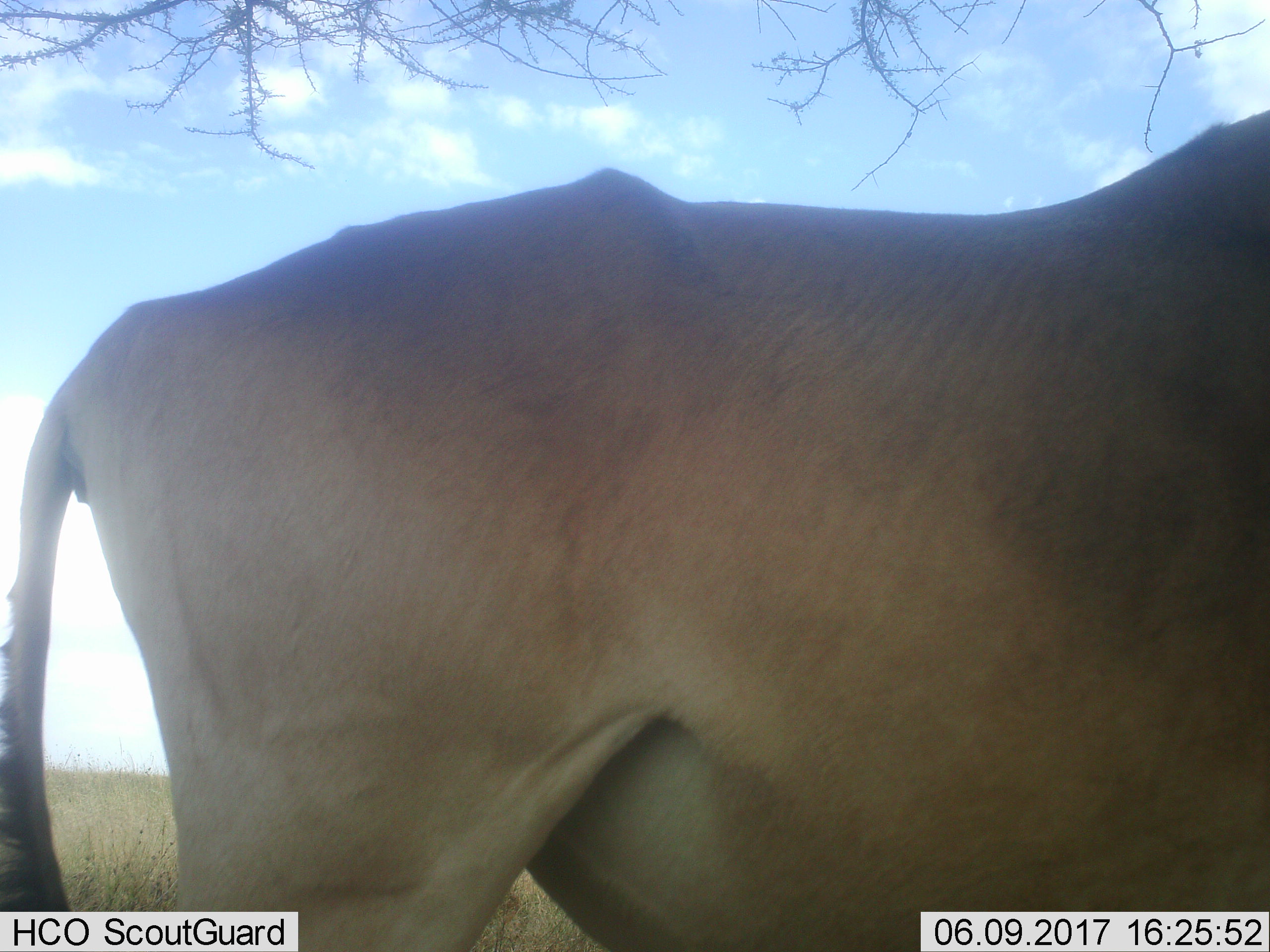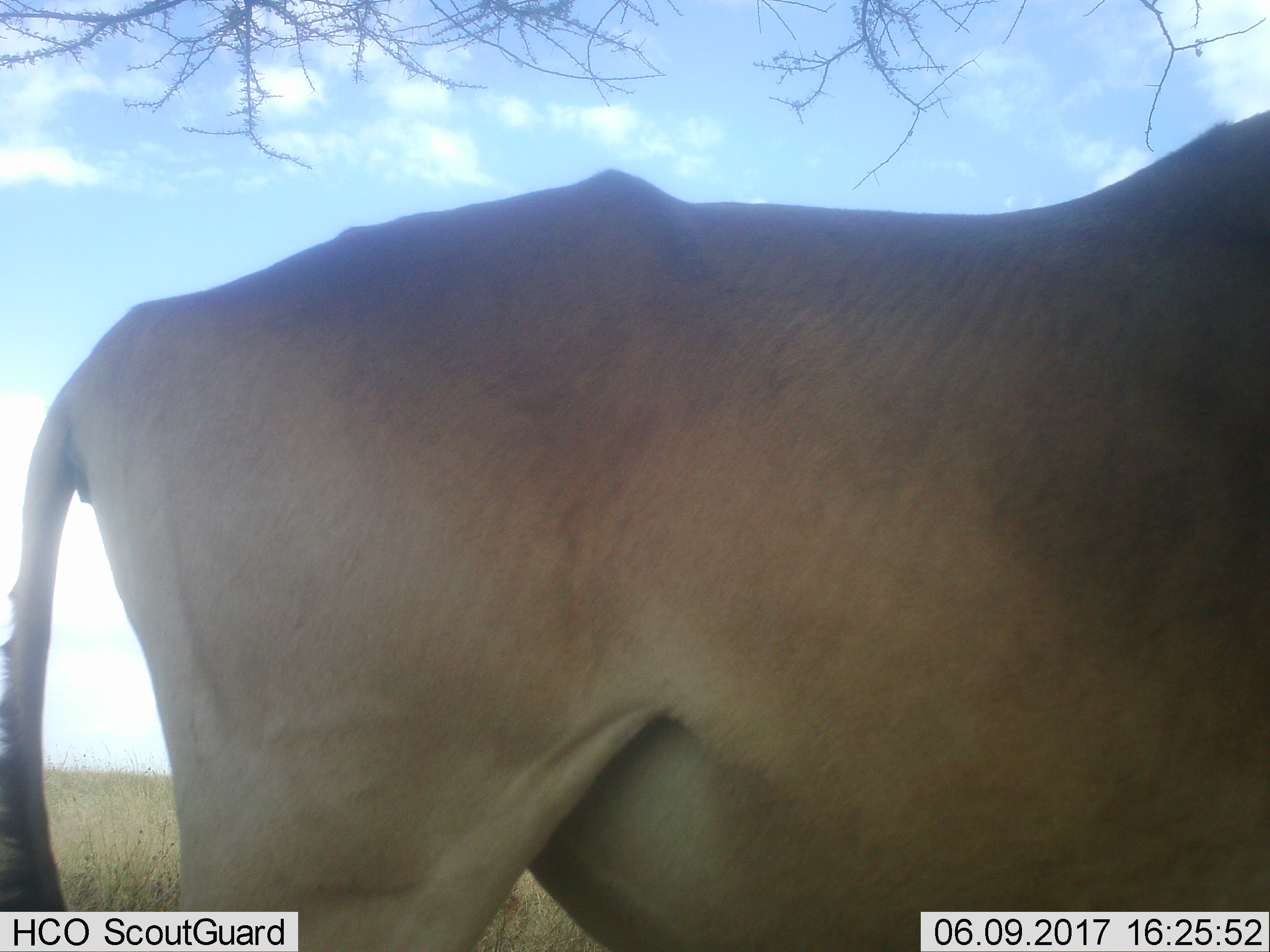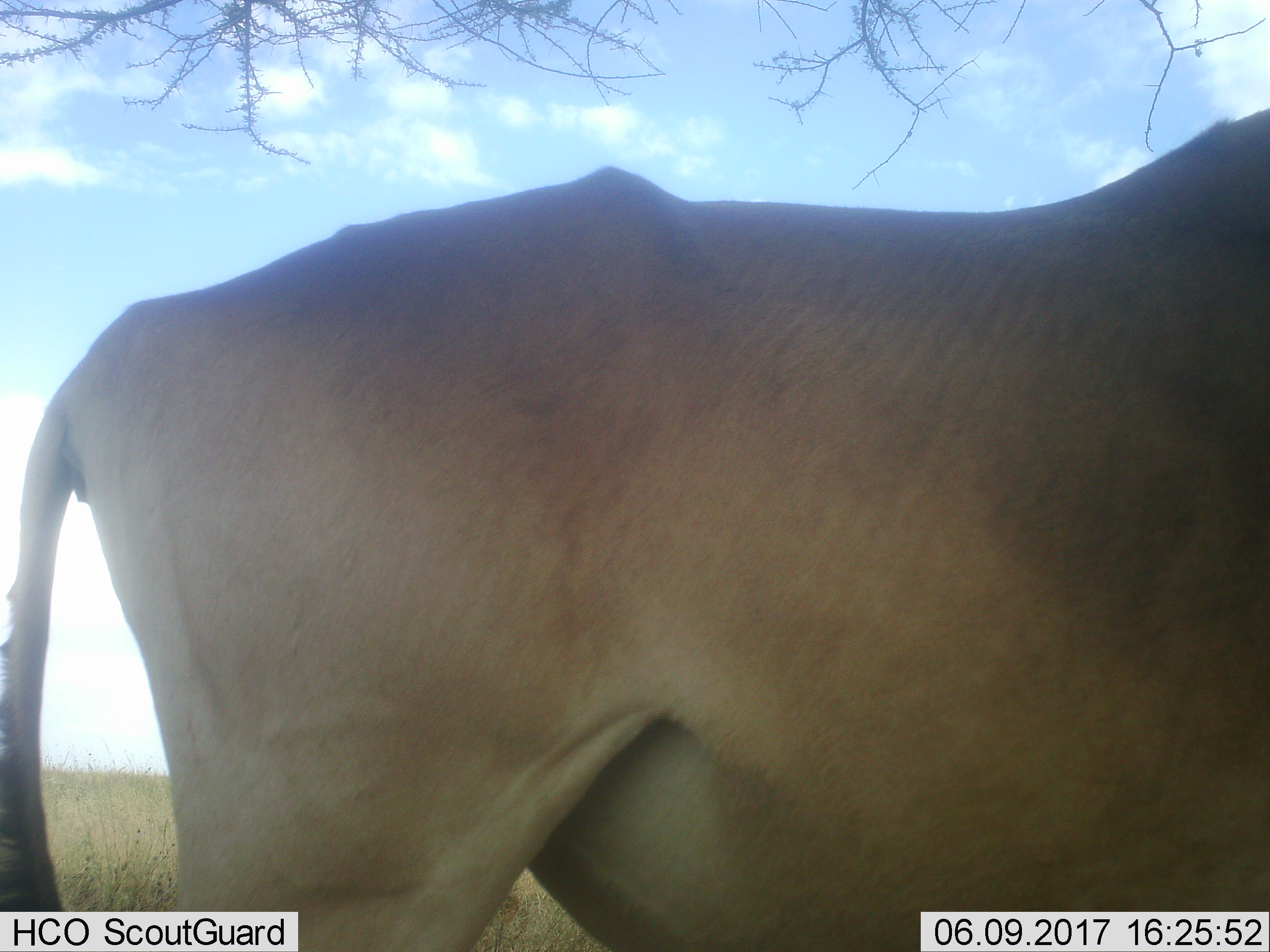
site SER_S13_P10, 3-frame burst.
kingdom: Animalia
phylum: Chordata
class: Mammalia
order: Artiodactyla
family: Bovidae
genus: Alcelaphus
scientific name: Alcelaphus buselaphus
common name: hartebeest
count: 1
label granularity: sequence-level